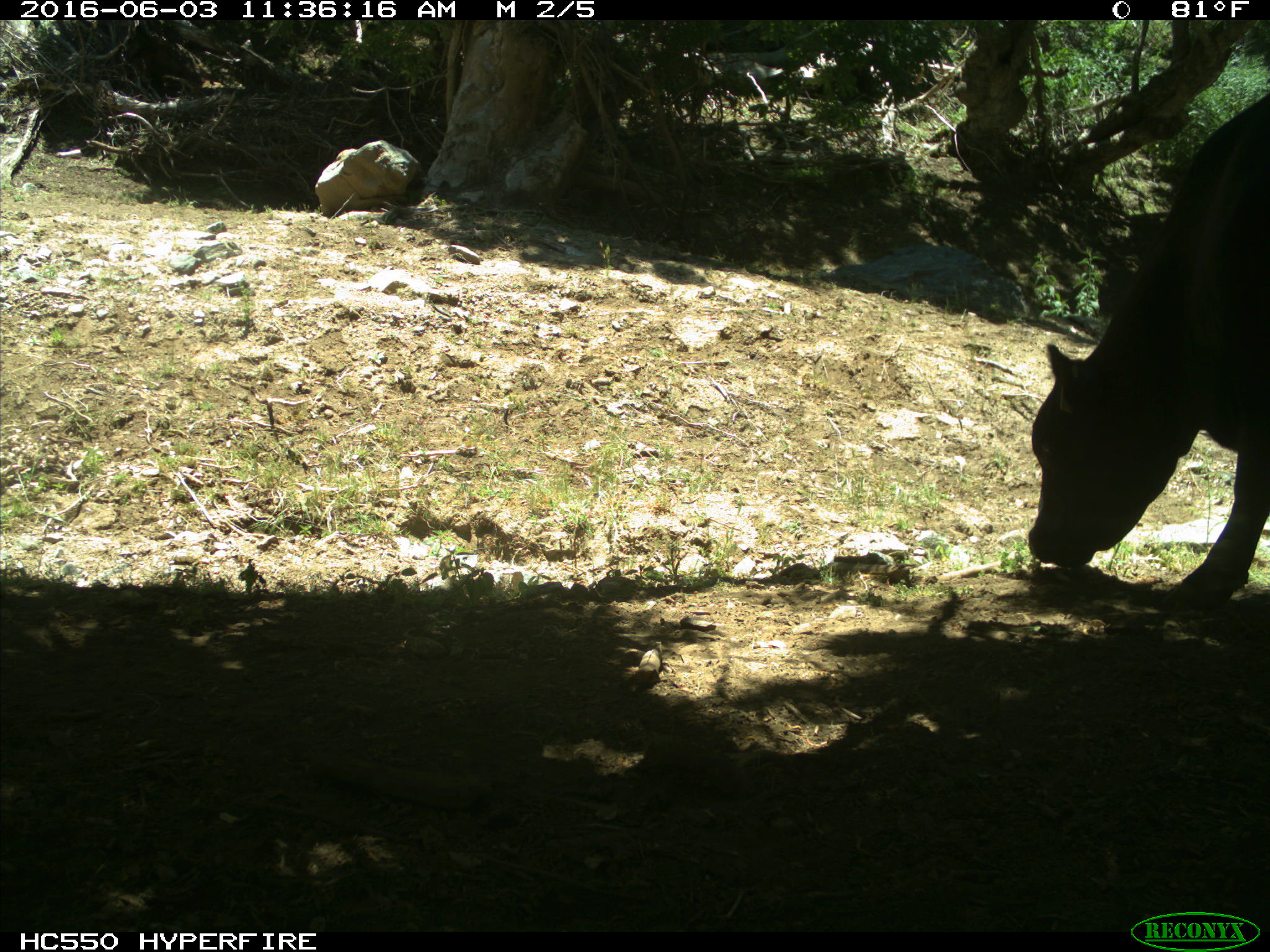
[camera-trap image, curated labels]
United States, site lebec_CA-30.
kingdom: Animalia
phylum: Chordata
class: Mammalia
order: Artiodactyla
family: Bovidae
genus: Bos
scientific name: Bos taurus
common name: domestic cow